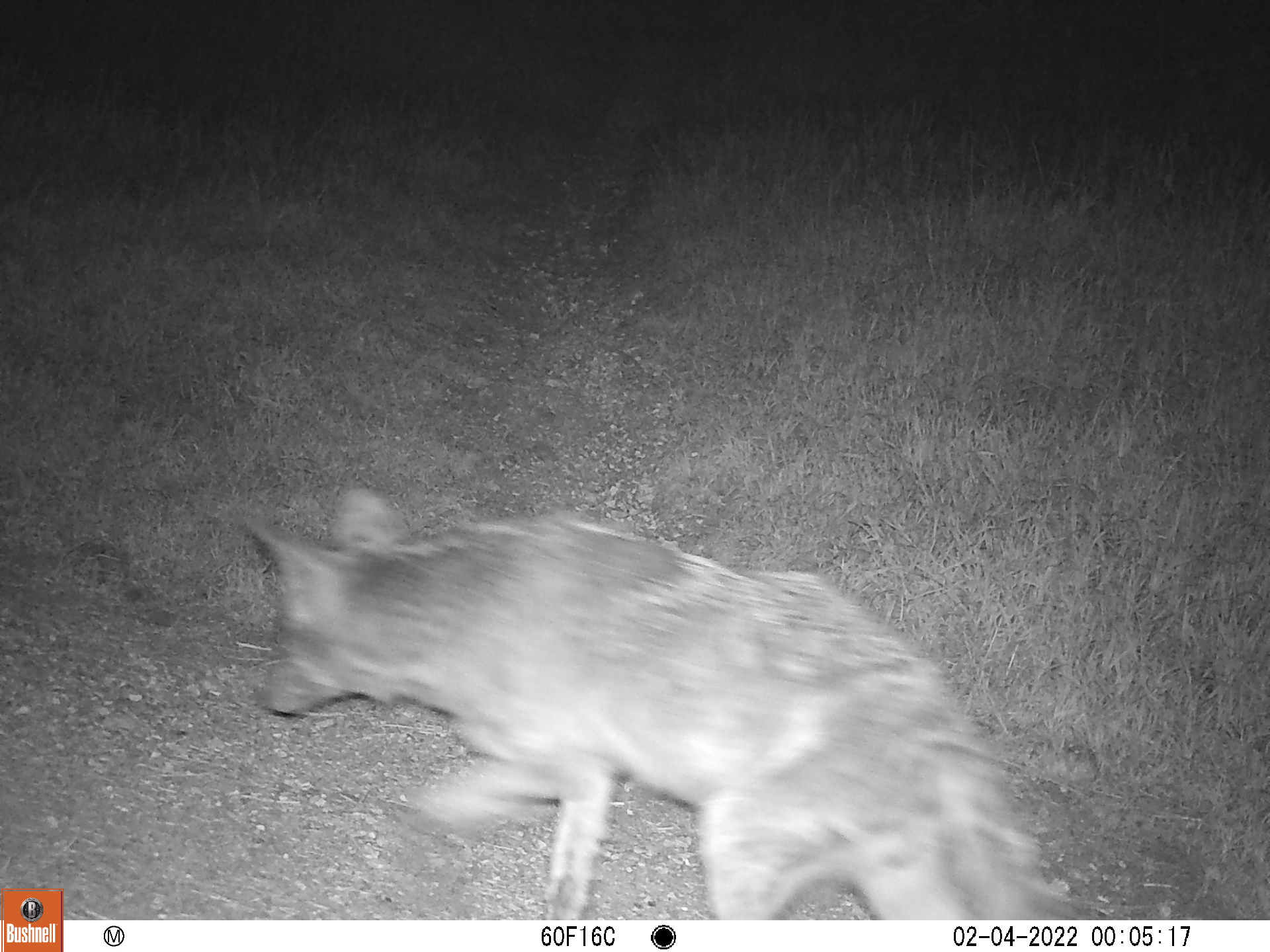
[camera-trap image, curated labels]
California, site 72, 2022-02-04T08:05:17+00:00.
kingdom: Animalia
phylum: Chordata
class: Mammalia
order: Carnivora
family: Canidae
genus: Canis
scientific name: Canis latrans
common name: coyote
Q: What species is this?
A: Coyote (Canis latrans).